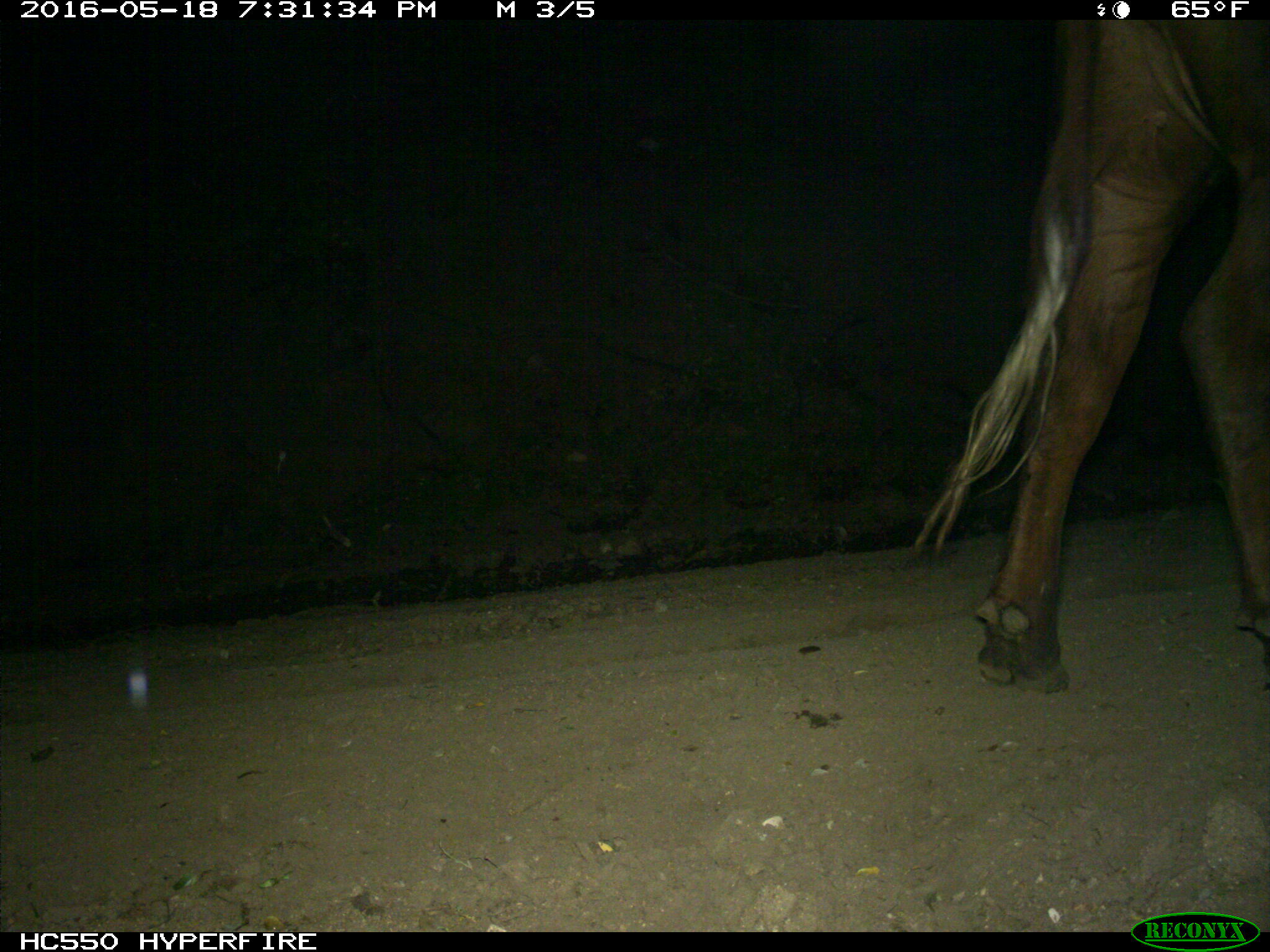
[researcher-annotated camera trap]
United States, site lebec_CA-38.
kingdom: Animalia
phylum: Chordata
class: Mammalia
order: Artiodactyla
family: Bovidae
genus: Bos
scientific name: Bos taurus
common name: domestic cow